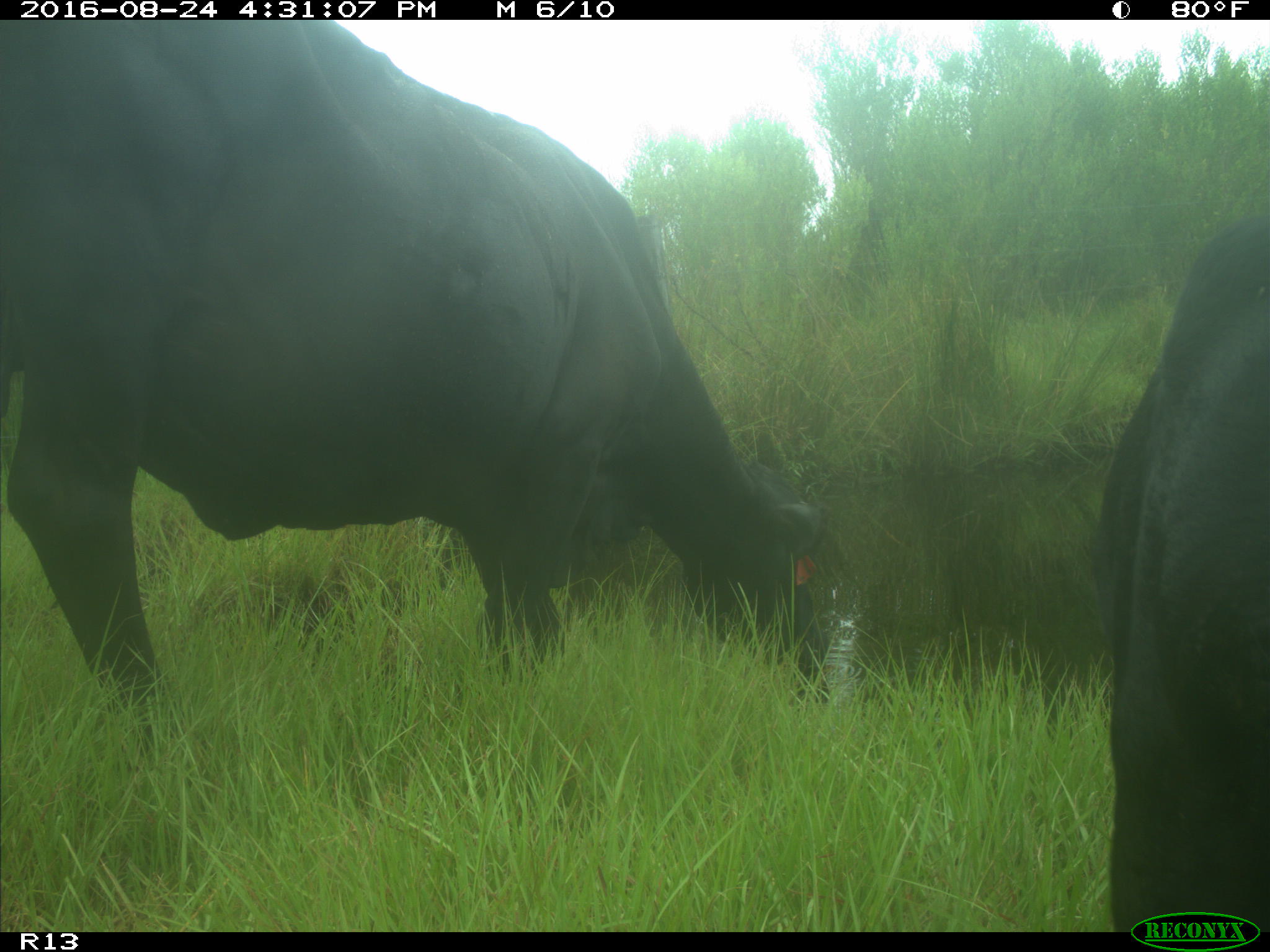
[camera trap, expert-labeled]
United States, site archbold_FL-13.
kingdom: Animalia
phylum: Chordata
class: Mammalia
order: Artiodactyla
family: Bovidae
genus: Bos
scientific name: Bos taurus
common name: domestic cow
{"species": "Bos taurus (domestic cow)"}